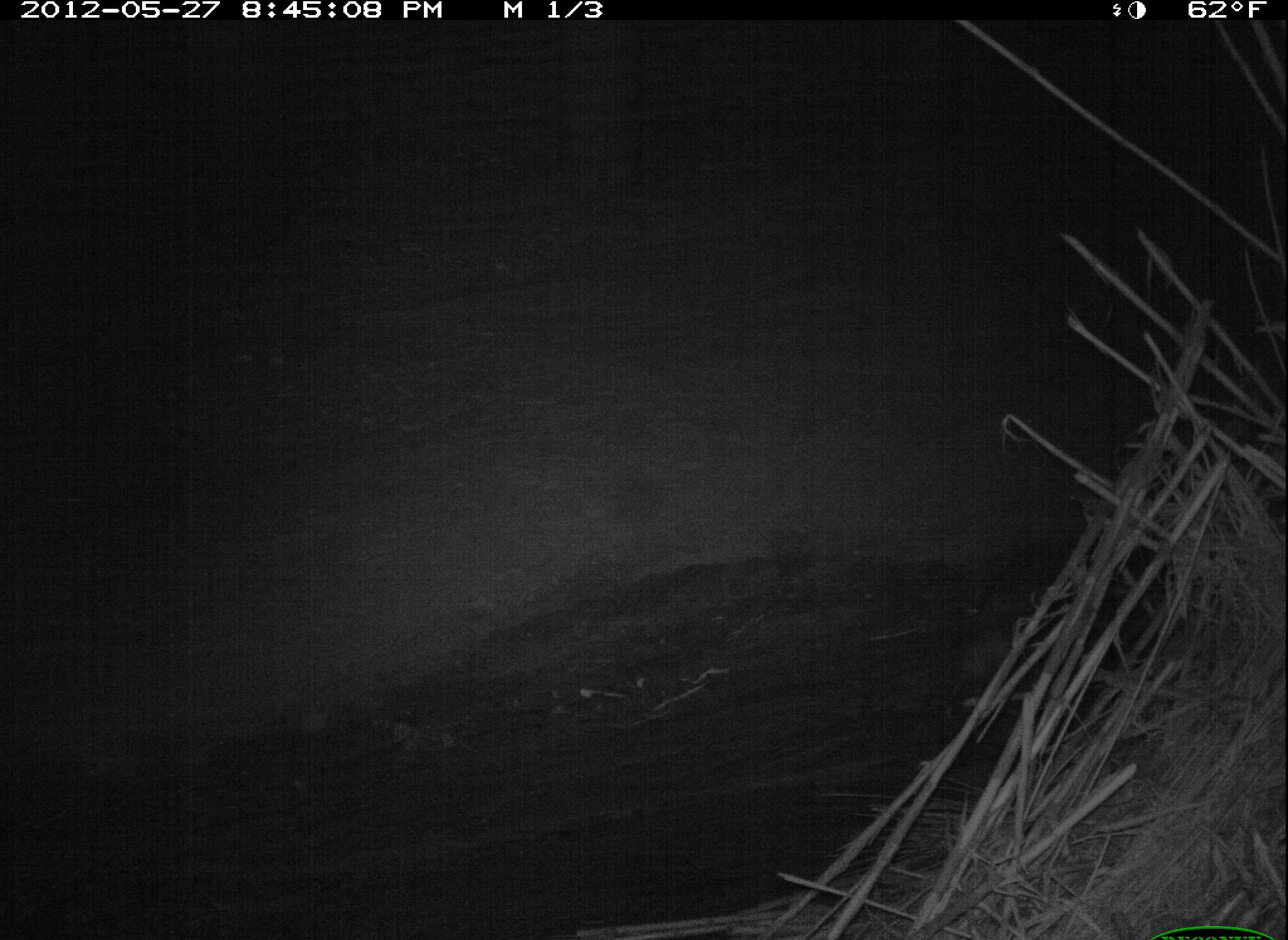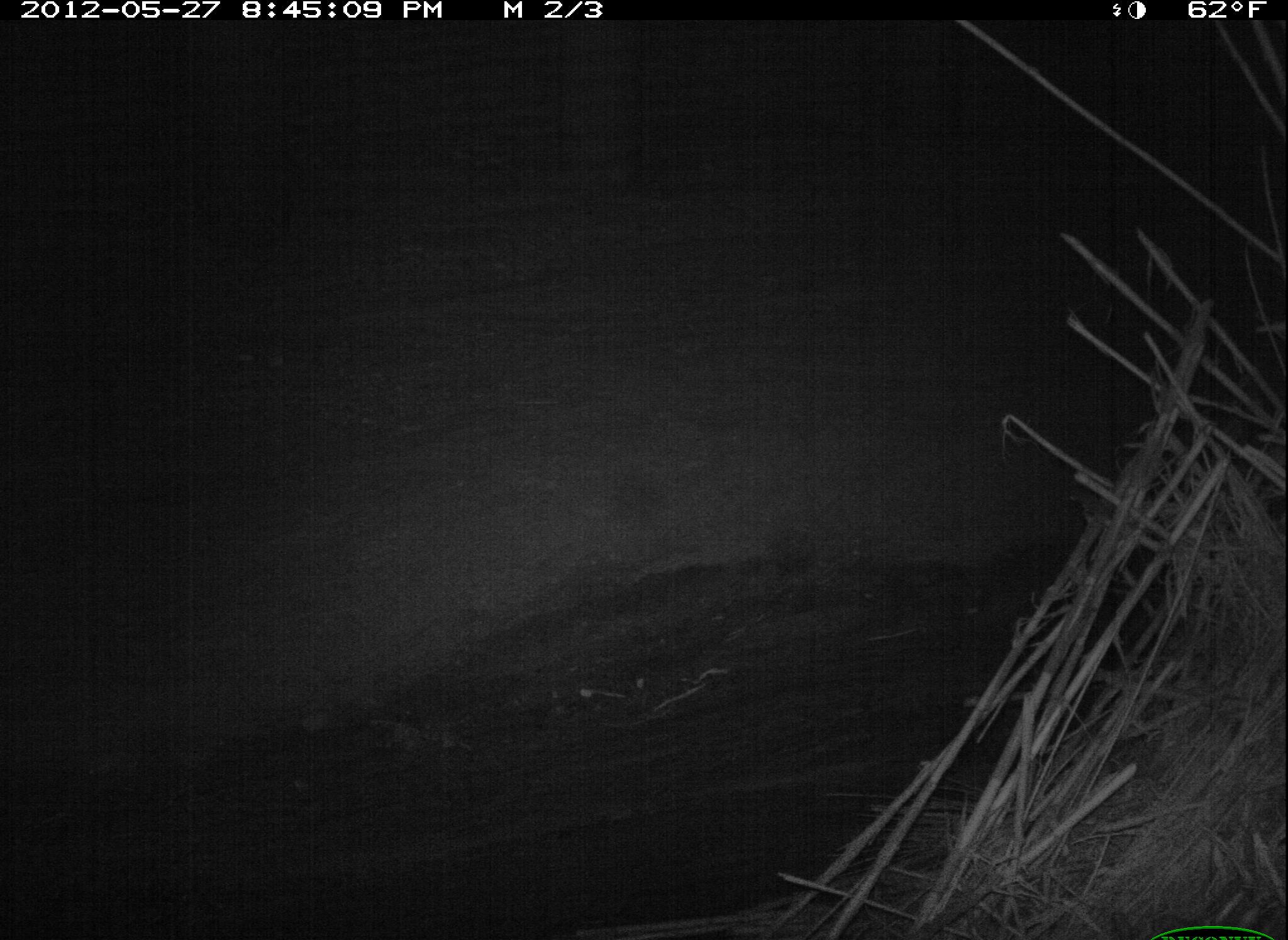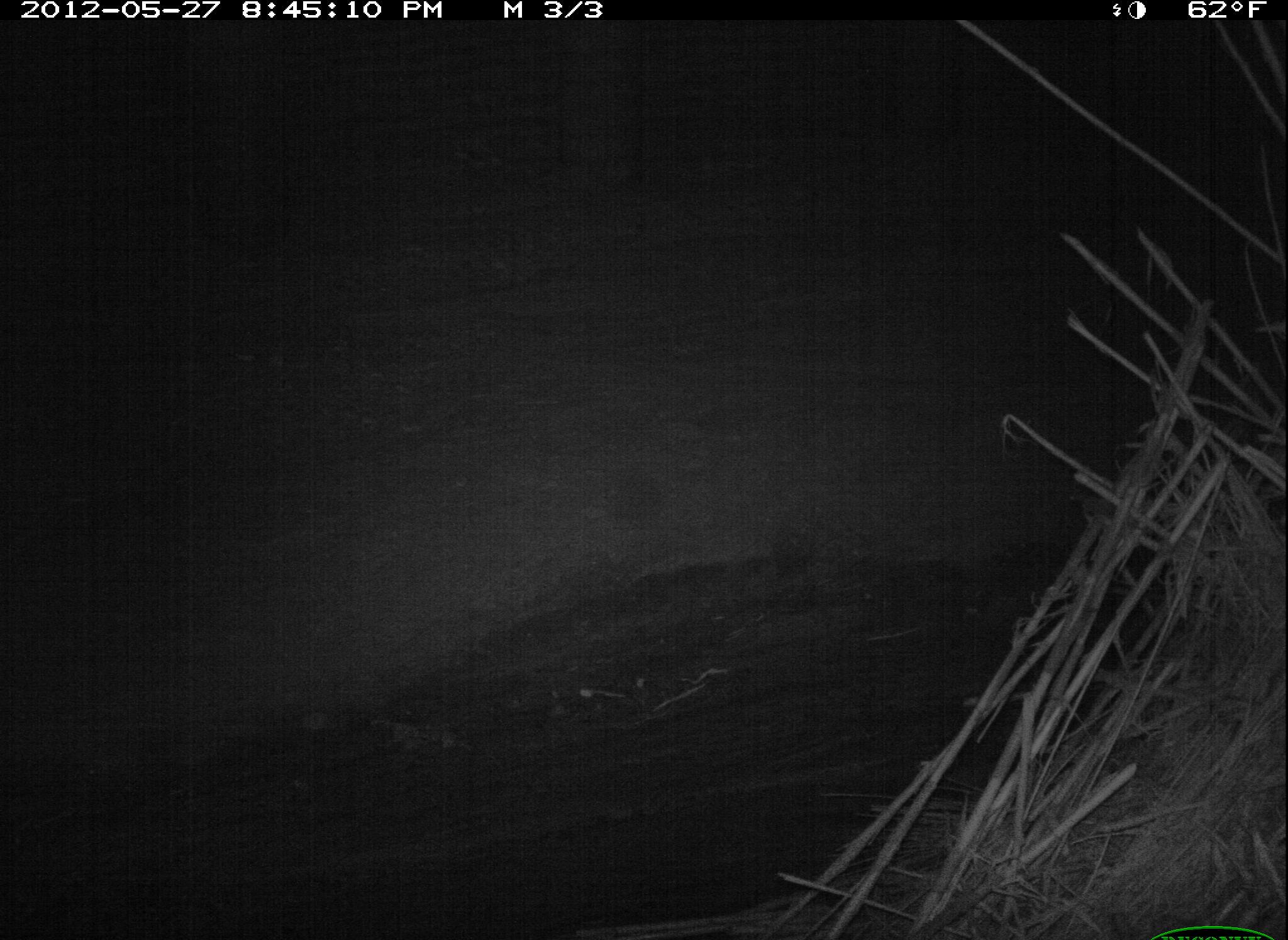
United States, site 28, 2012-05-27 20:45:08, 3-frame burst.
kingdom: Animalia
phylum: Chordata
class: Mammalia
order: Didelphimorphia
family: Didelphidae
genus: Didelphis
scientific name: Didelphis virginiana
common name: virginia opossum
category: opossum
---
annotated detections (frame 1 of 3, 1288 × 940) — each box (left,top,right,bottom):
opossum: (946,611,1045,703)